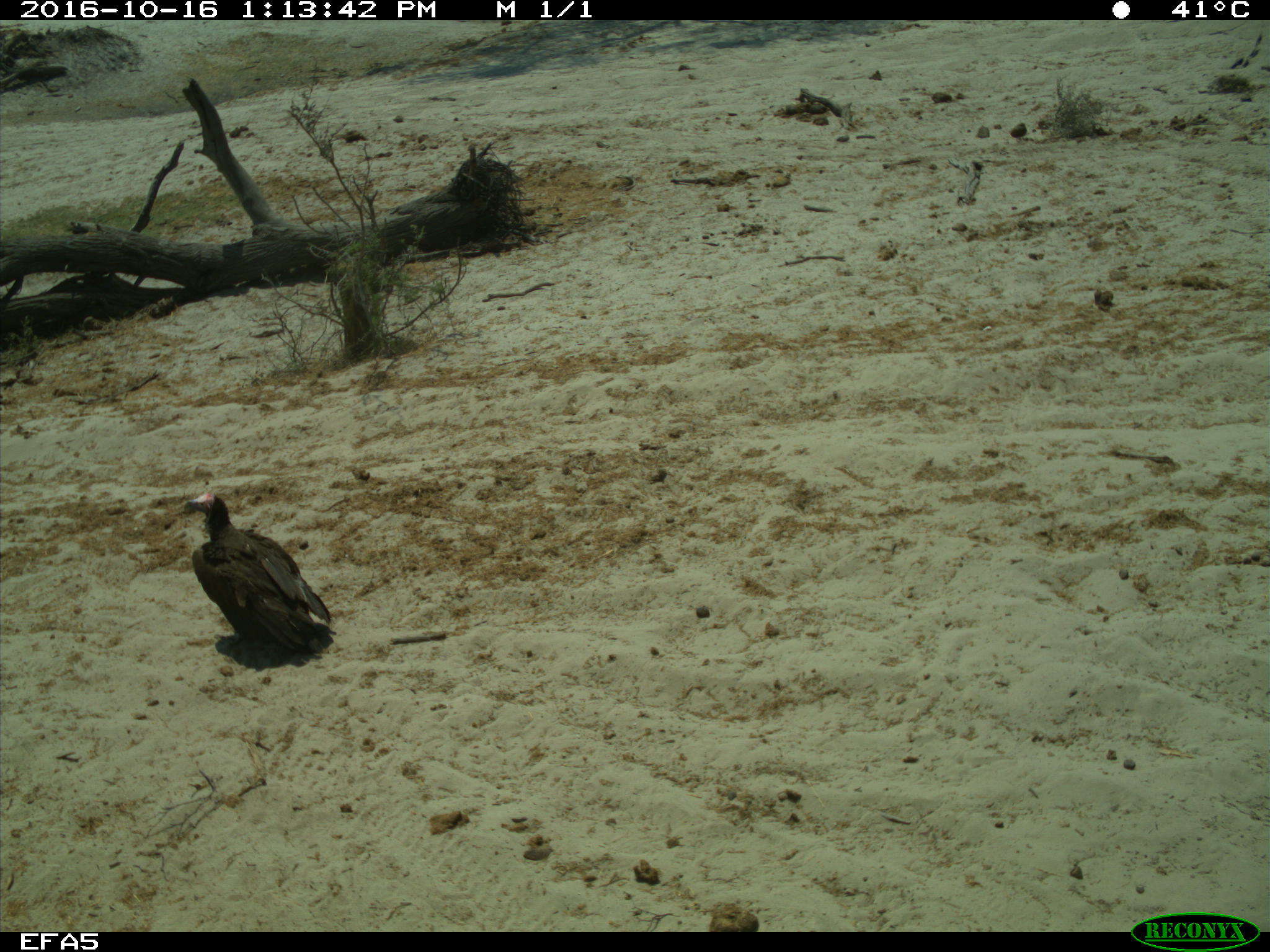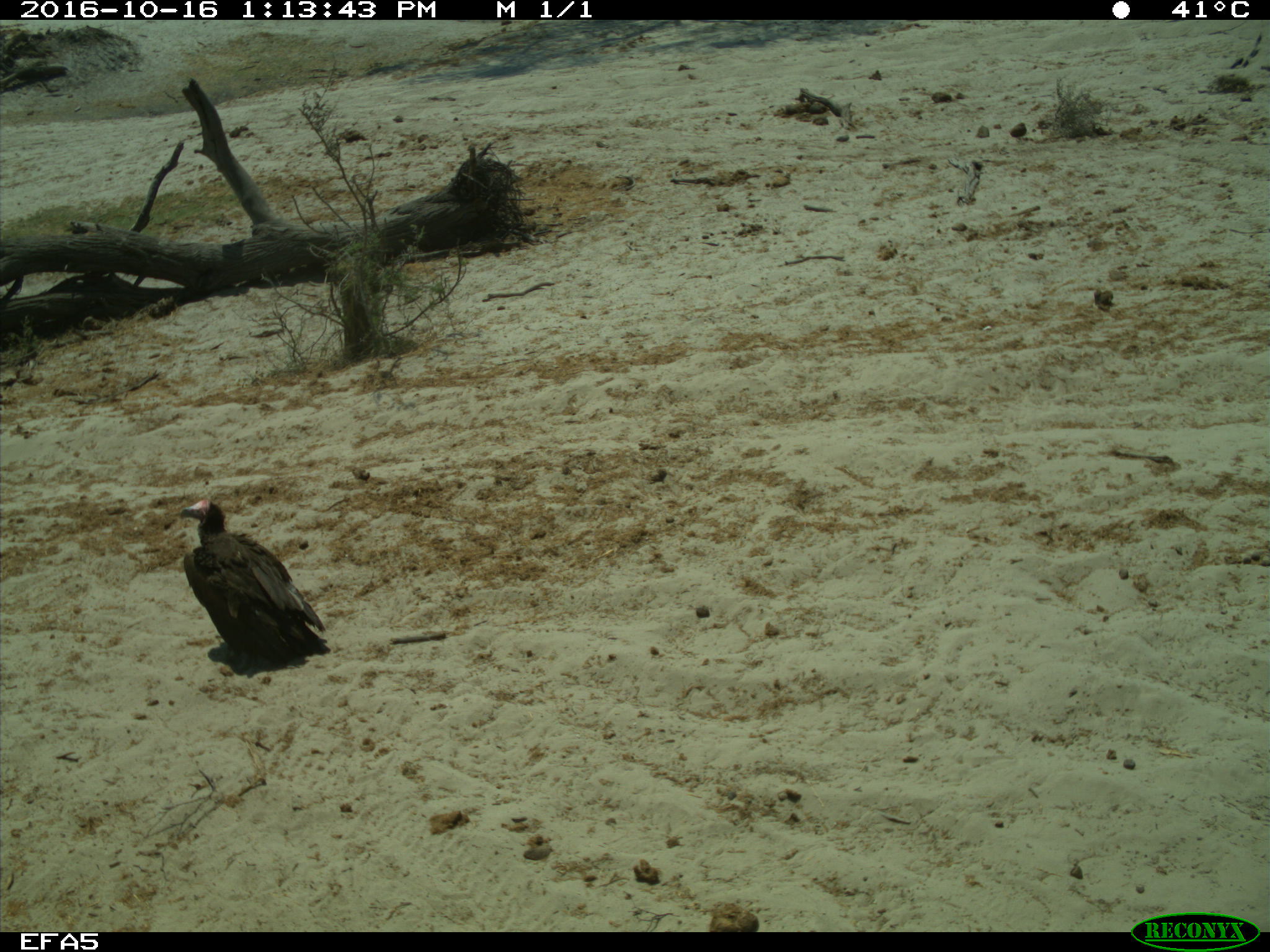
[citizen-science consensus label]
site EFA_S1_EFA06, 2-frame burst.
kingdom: Animalia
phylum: Chordata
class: Aves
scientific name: Aves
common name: bird of prey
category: birdofprey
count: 1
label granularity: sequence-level